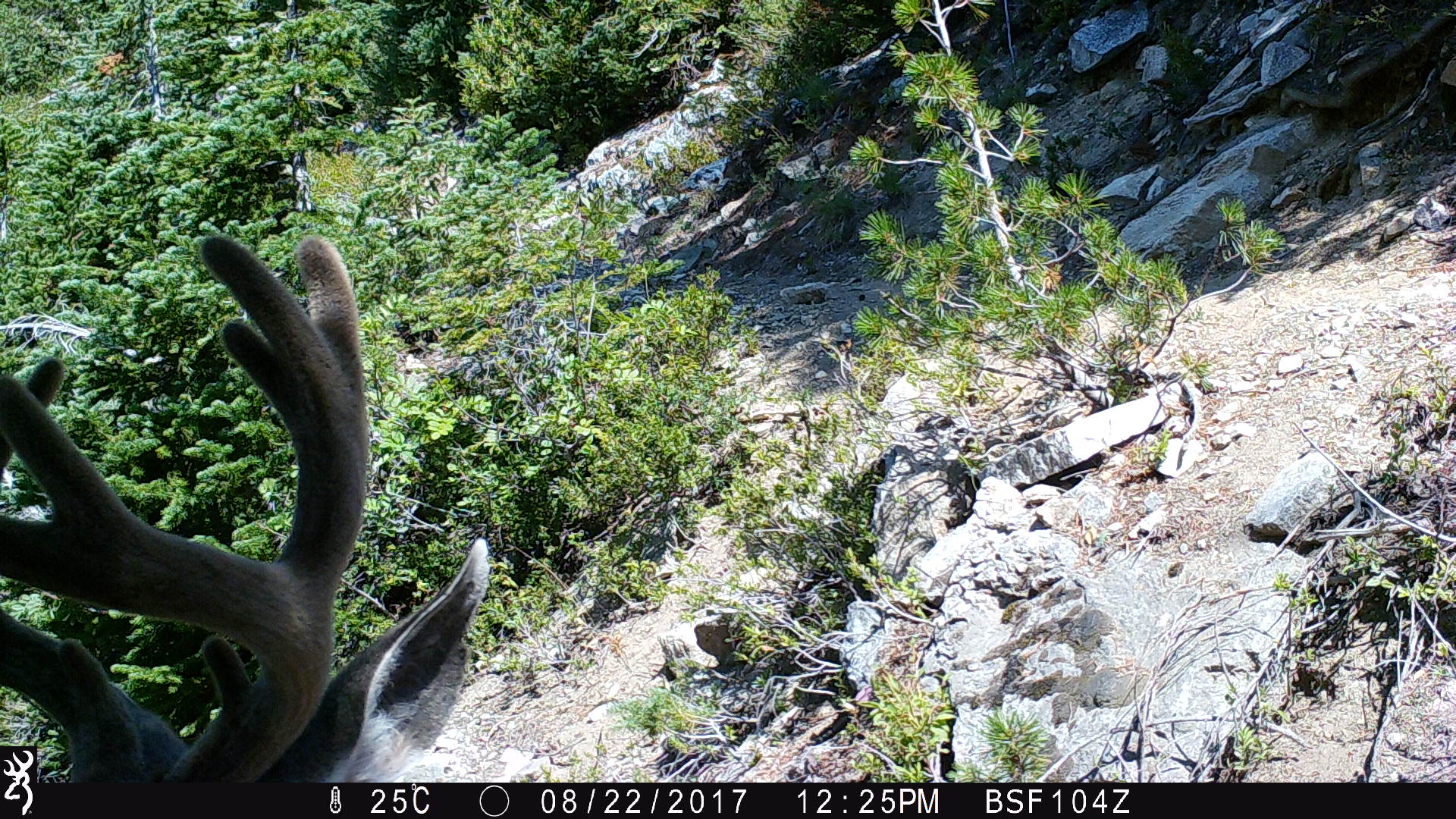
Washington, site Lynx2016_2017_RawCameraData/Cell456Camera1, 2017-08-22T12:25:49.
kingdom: Animalia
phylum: Chordata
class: Mammalia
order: Artiodactyla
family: Cervidae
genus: Odocoileus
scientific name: Odocoileus hemionus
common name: mule deer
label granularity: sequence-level